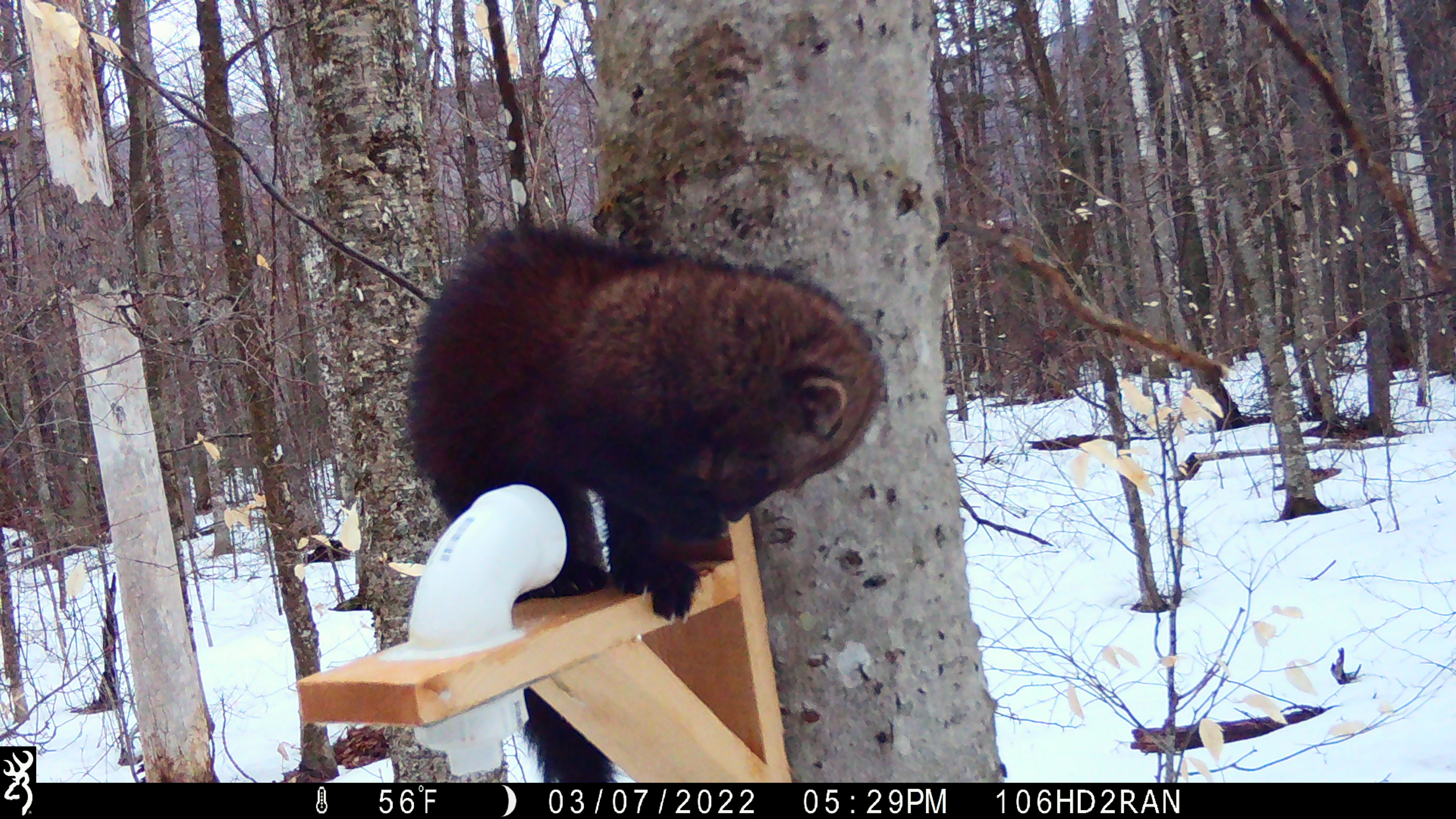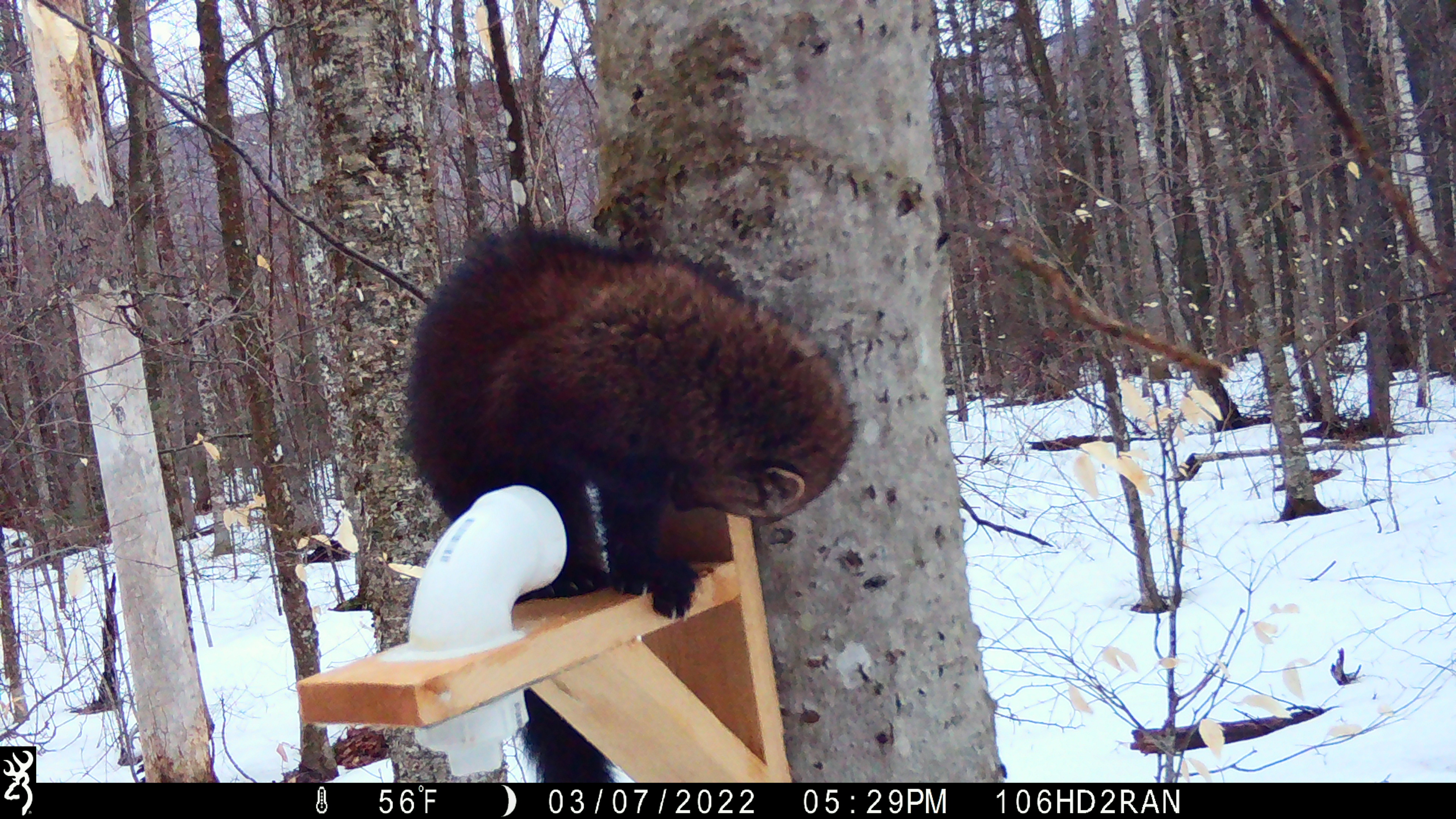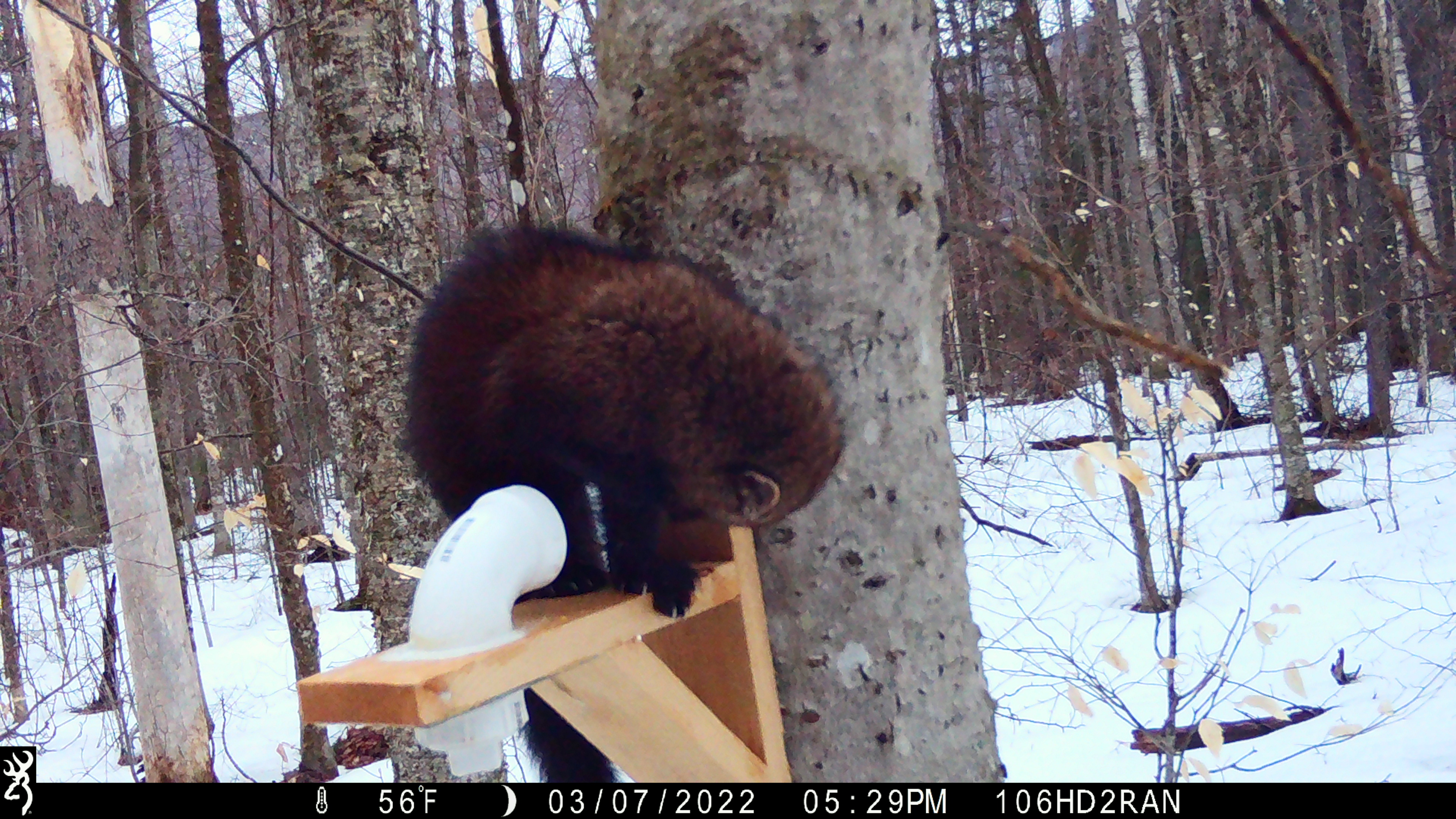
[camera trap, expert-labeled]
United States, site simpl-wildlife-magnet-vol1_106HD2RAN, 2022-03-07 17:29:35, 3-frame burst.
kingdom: Animalia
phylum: Chordata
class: Mammalia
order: Carnivora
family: Mustelidae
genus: Pekania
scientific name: Pekania pennanti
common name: fisher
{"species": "fisher (Pekania pennanti)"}